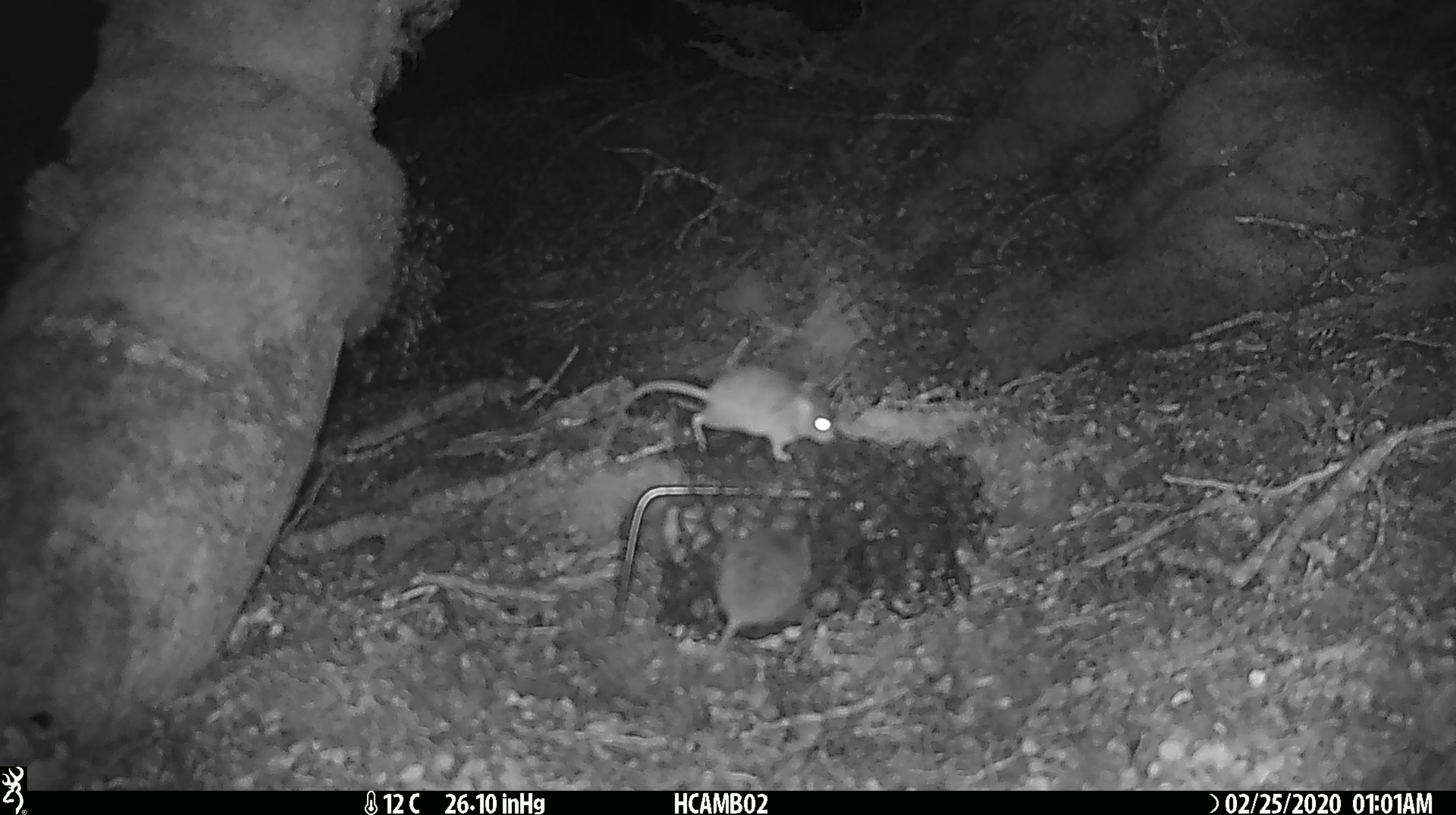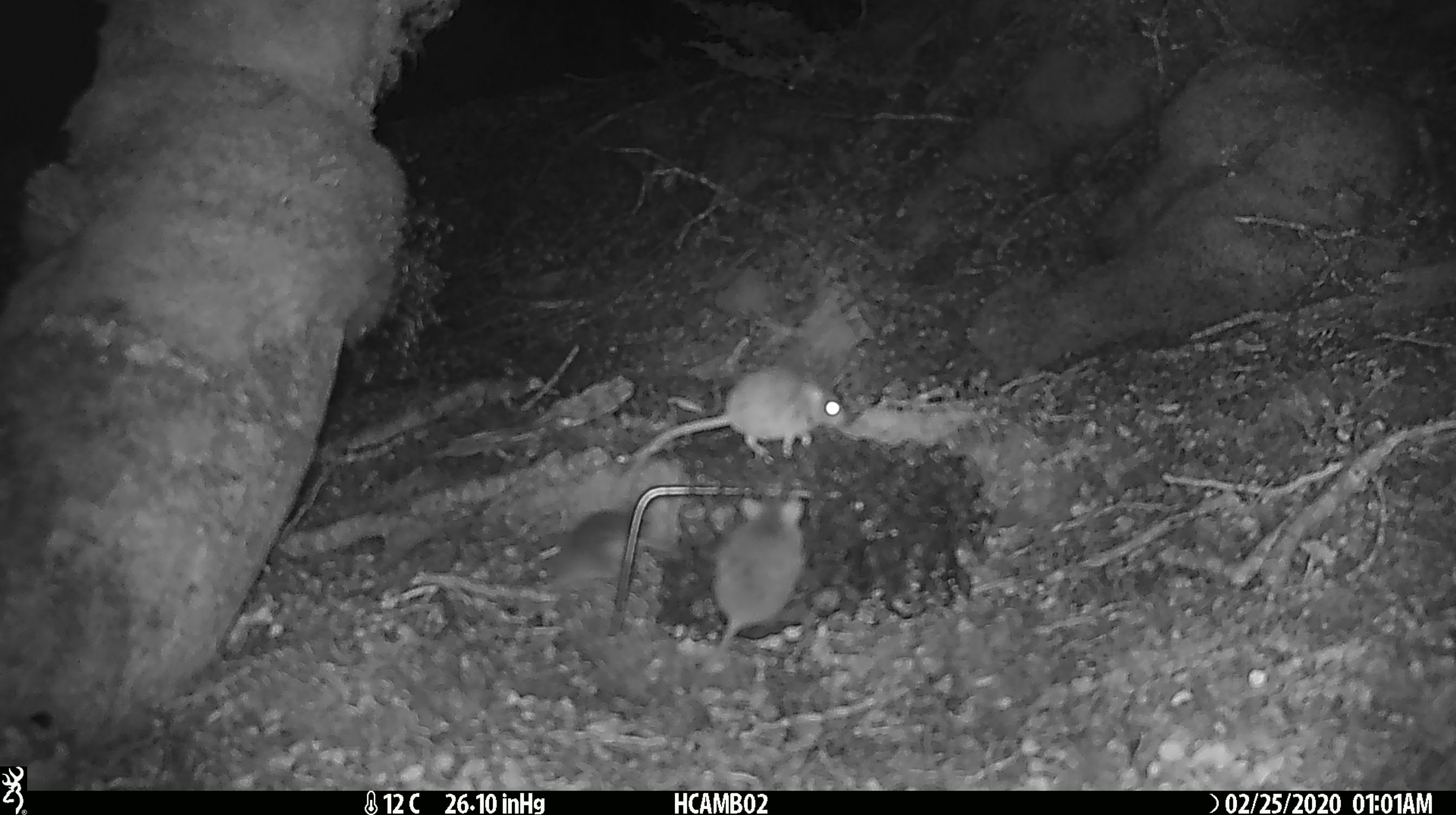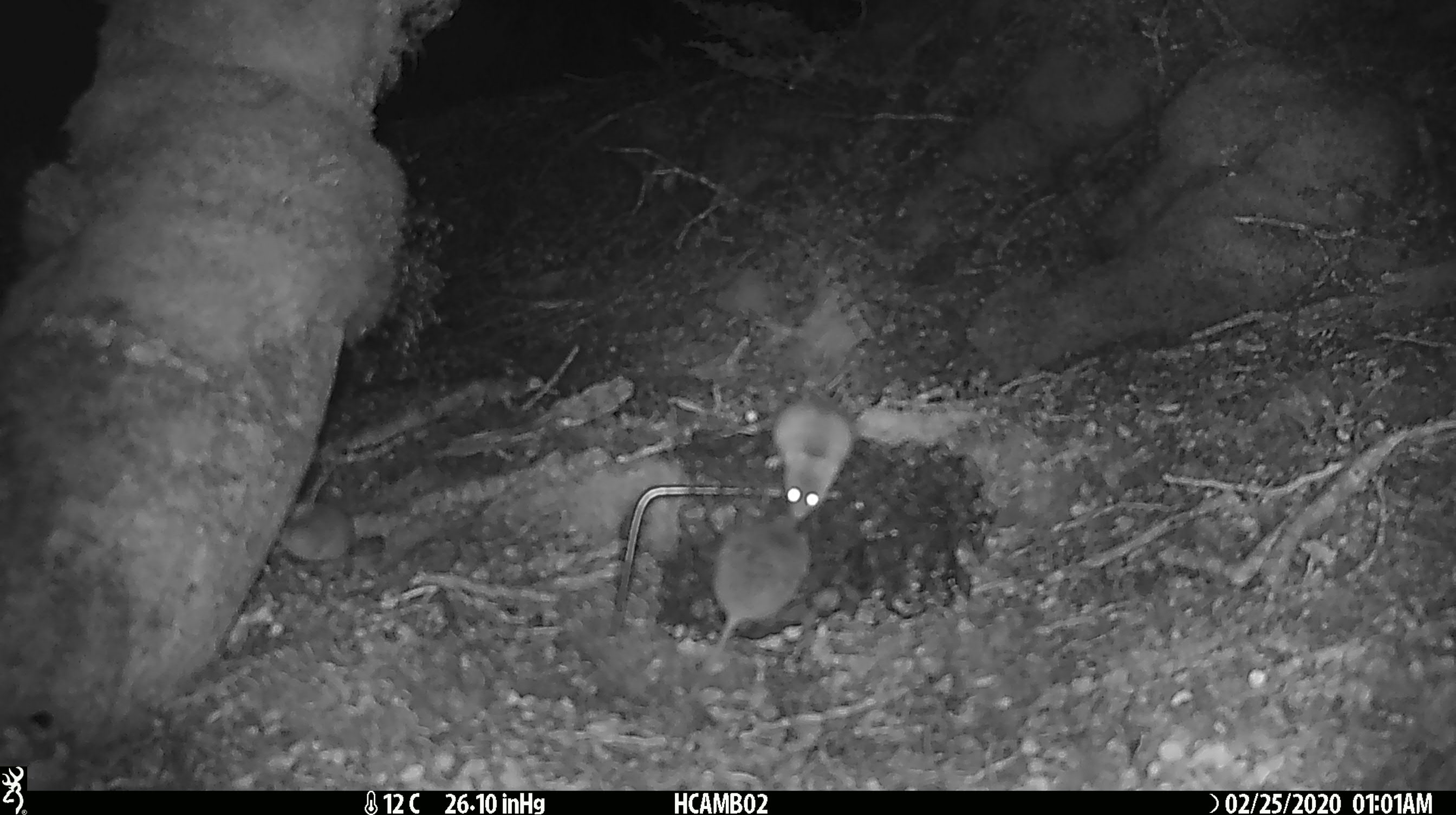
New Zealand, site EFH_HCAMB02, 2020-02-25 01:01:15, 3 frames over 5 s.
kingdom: Animalia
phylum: Chordata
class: Mammalia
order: Rodentia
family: Muridae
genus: Mus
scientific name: Mus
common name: mouse